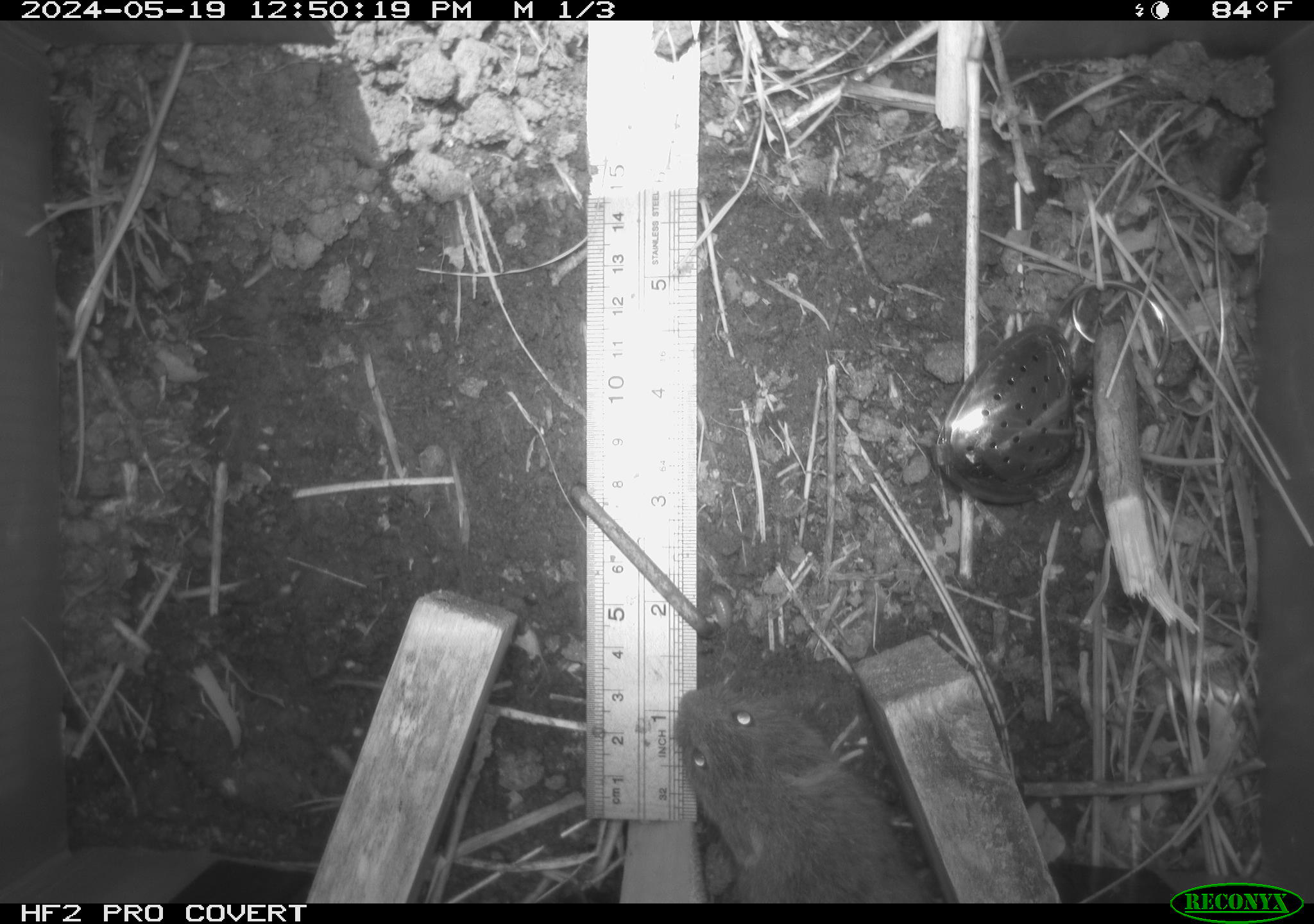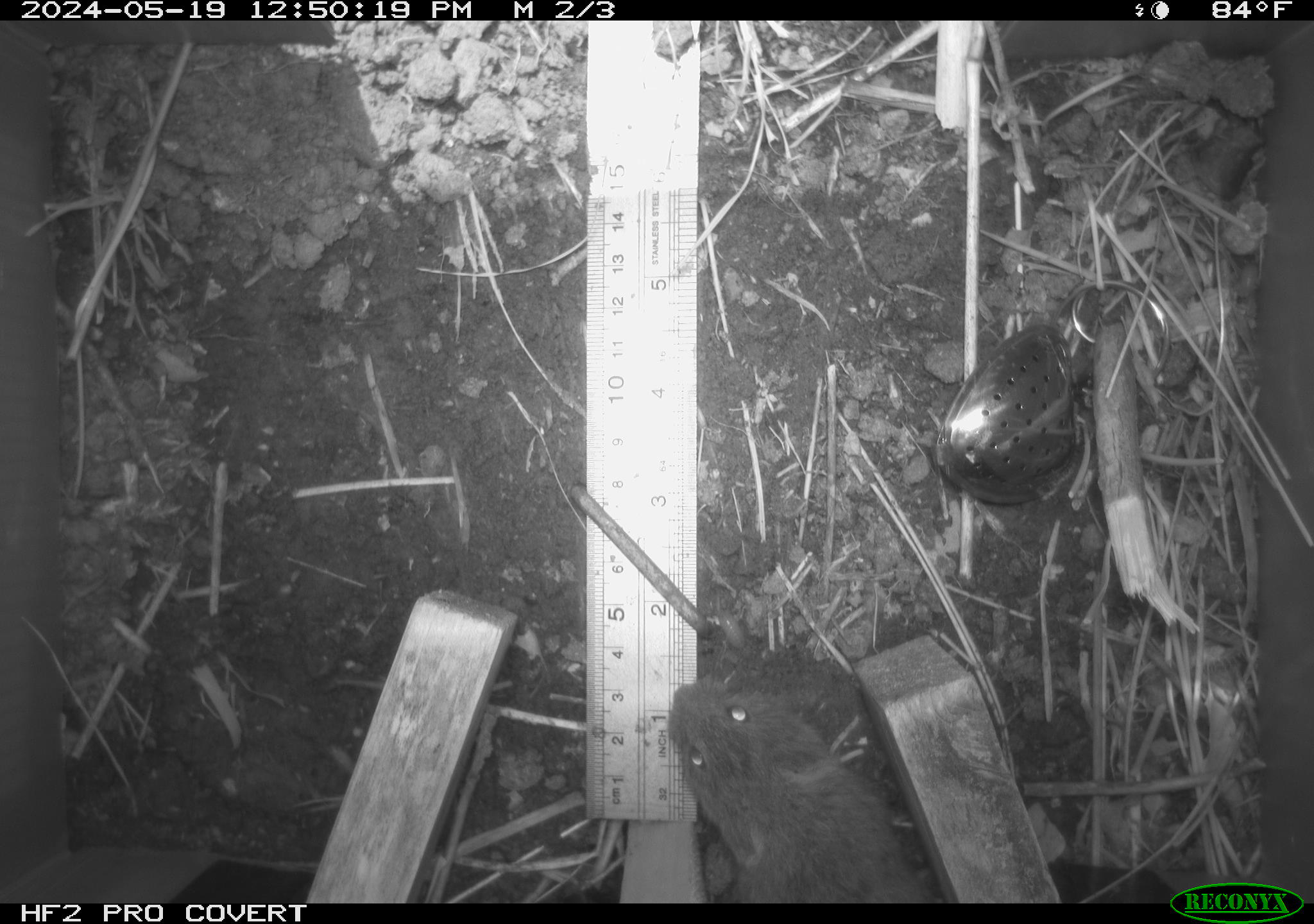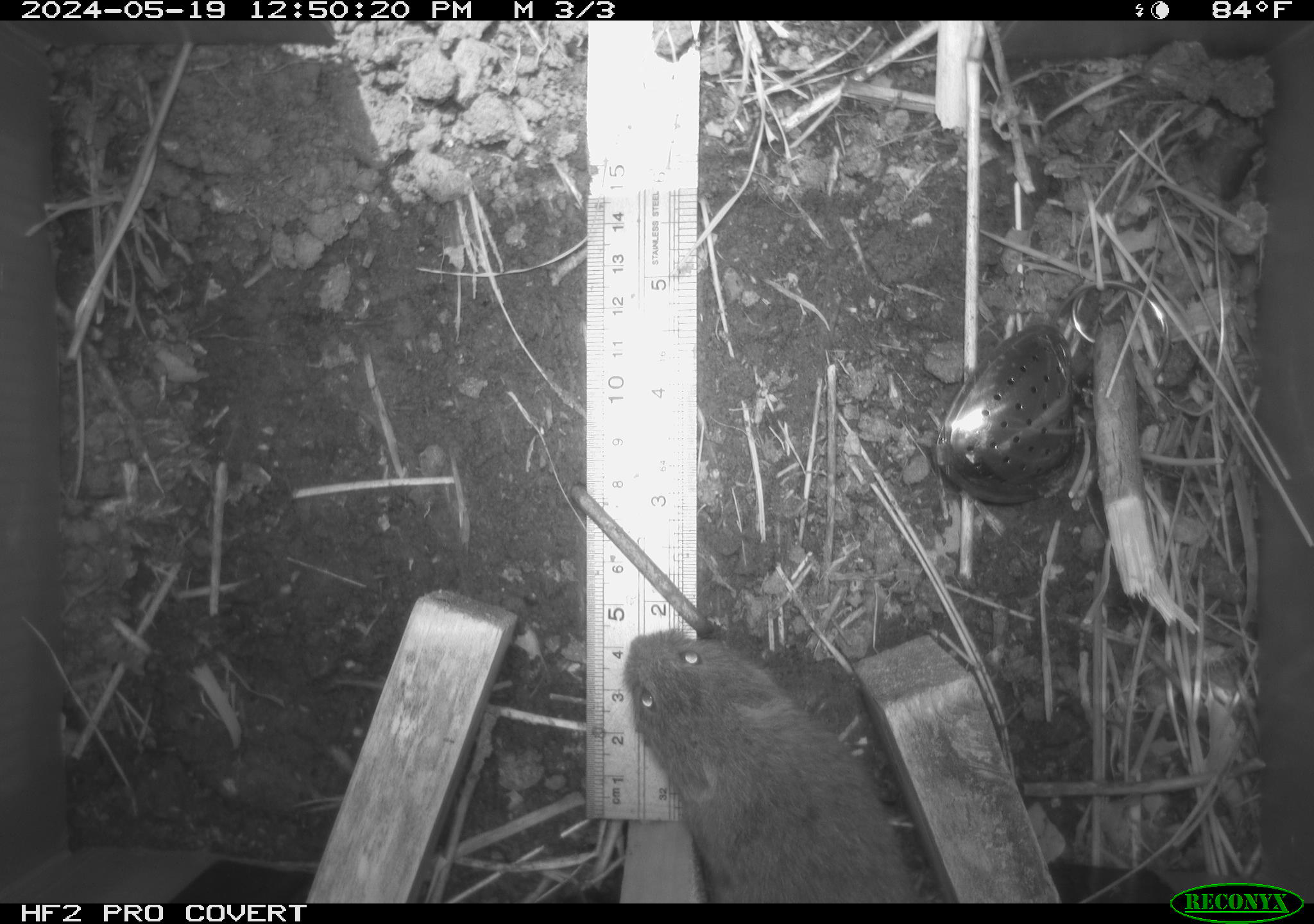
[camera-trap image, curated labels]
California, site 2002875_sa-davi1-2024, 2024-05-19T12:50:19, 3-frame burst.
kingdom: Animalia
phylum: Chordata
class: Mammalia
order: Rodentia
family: Cricetidae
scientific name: Arvicolinae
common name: voles, lemmings, and muskrats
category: arvicolinae subfamily